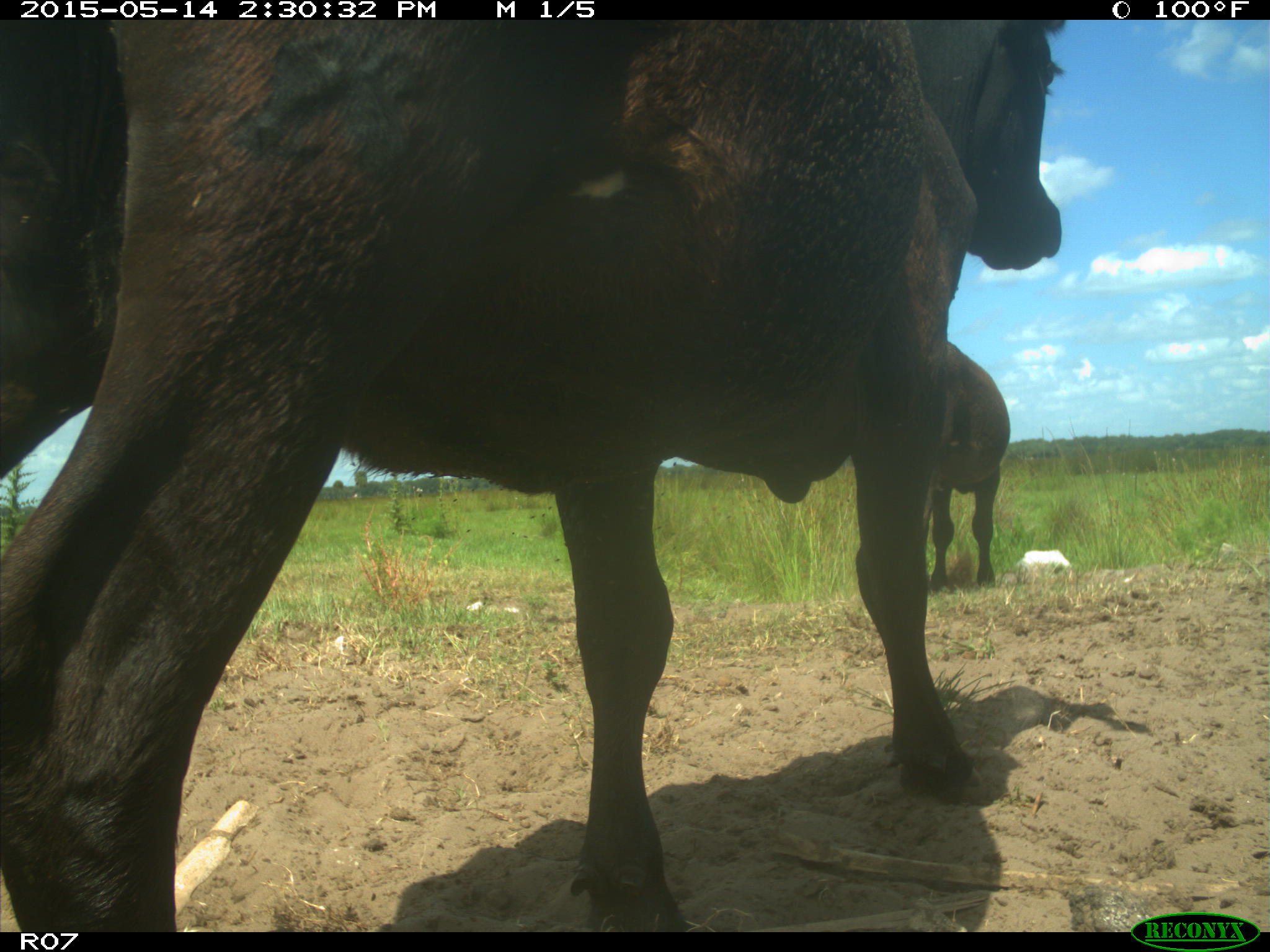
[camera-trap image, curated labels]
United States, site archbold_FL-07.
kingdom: Animalia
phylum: Chordata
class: Mammalia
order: Artiodactyla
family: Bovidae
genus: Bos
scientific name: Bos taurus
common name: domestic cow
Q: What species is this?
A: Bos taurus (domestic cow).